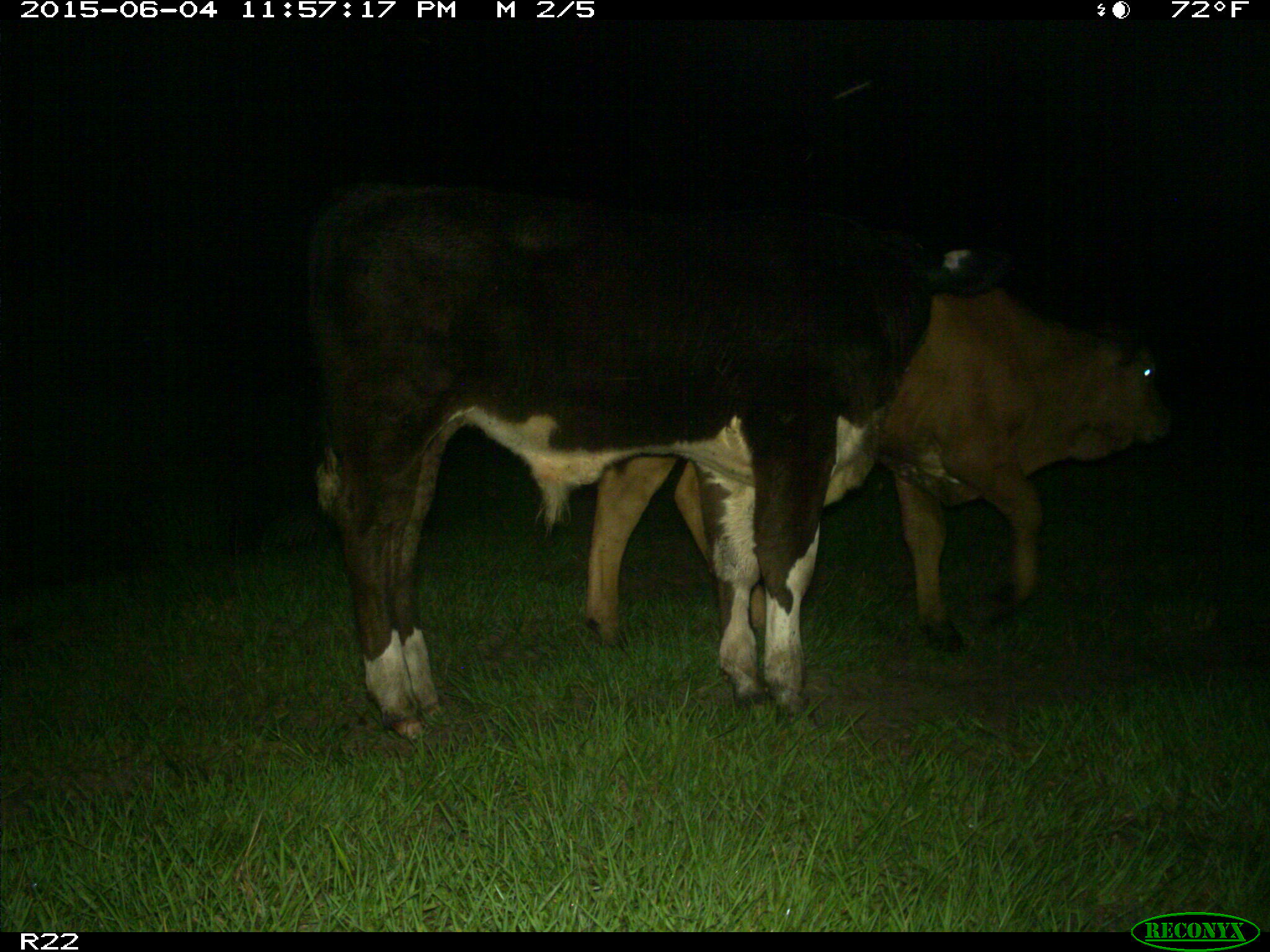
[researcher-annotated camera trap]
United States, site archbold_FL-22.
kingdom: Animalia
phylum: Chordata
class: Mammalia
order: Artiodactyla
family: Bovidae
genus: Bos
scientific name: Bos taurus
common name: domestic cow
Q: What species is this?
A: Bos taurus (domestic cow).